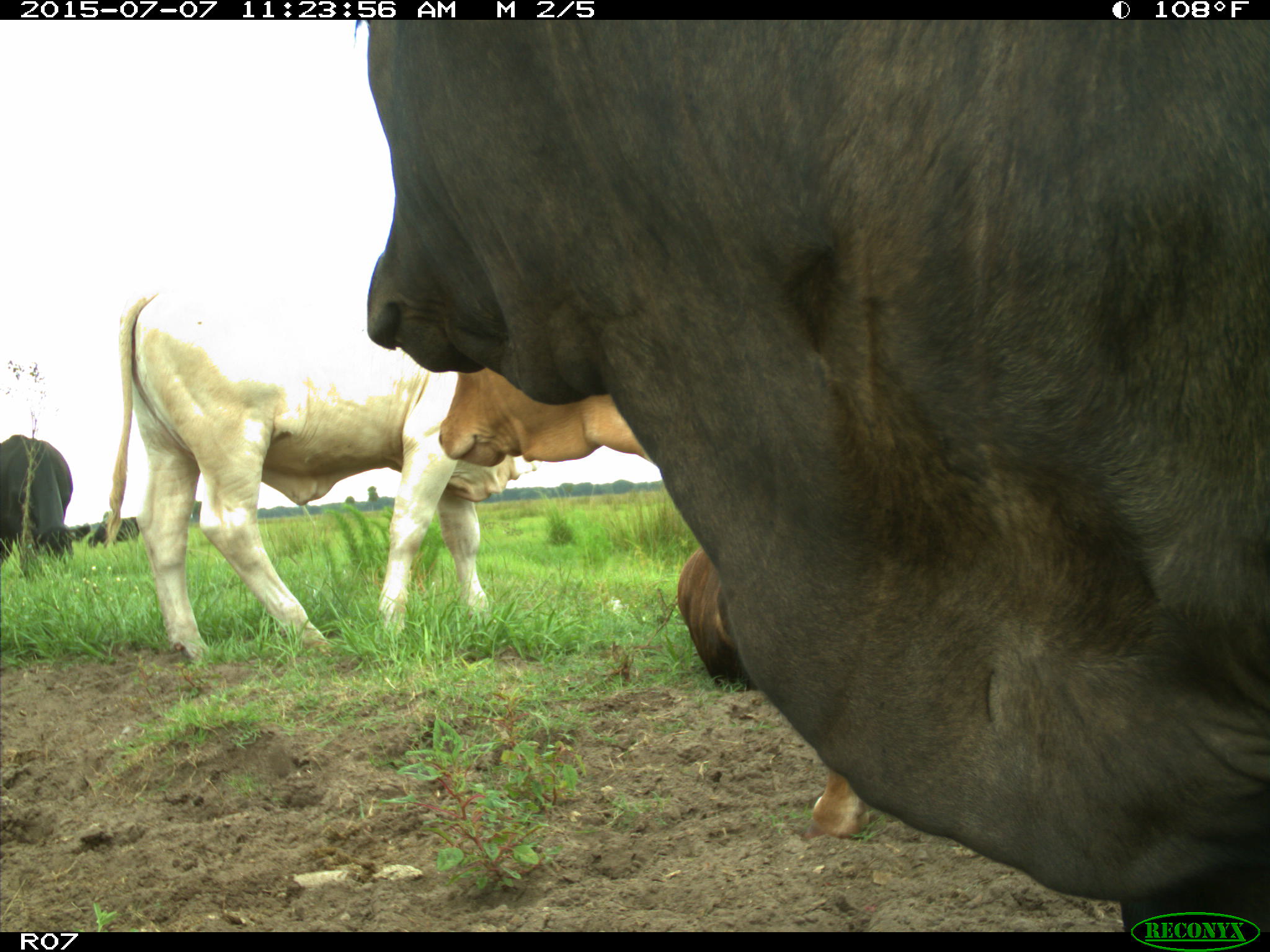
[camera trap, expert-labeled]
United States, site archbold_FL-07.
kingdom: Animalia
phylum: Chordata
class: Mammalia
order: Artiodactyla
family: Bovidae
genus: Bos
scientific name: Bos taurus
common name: domestic cow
Bos taurus (domestic cow).